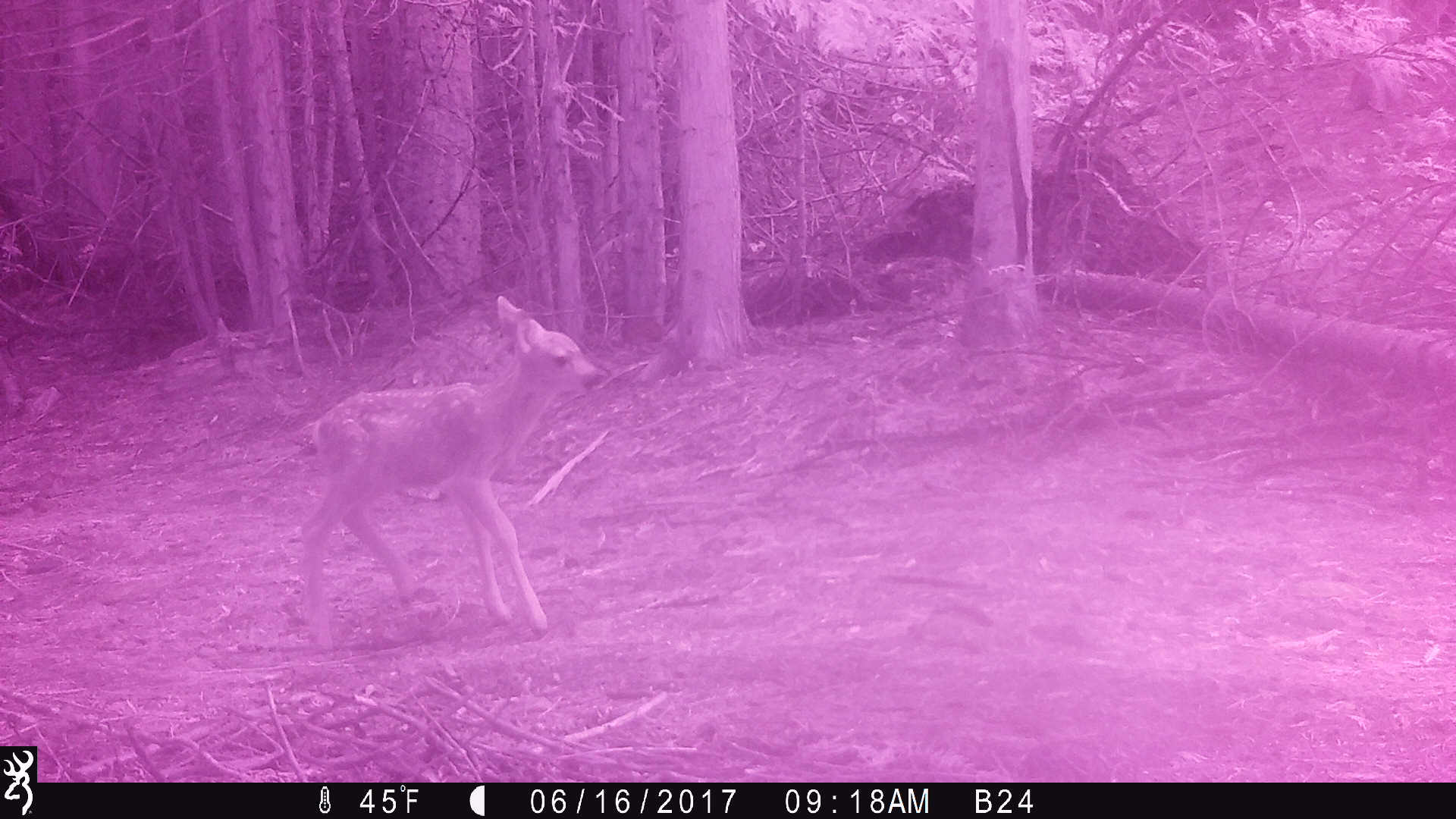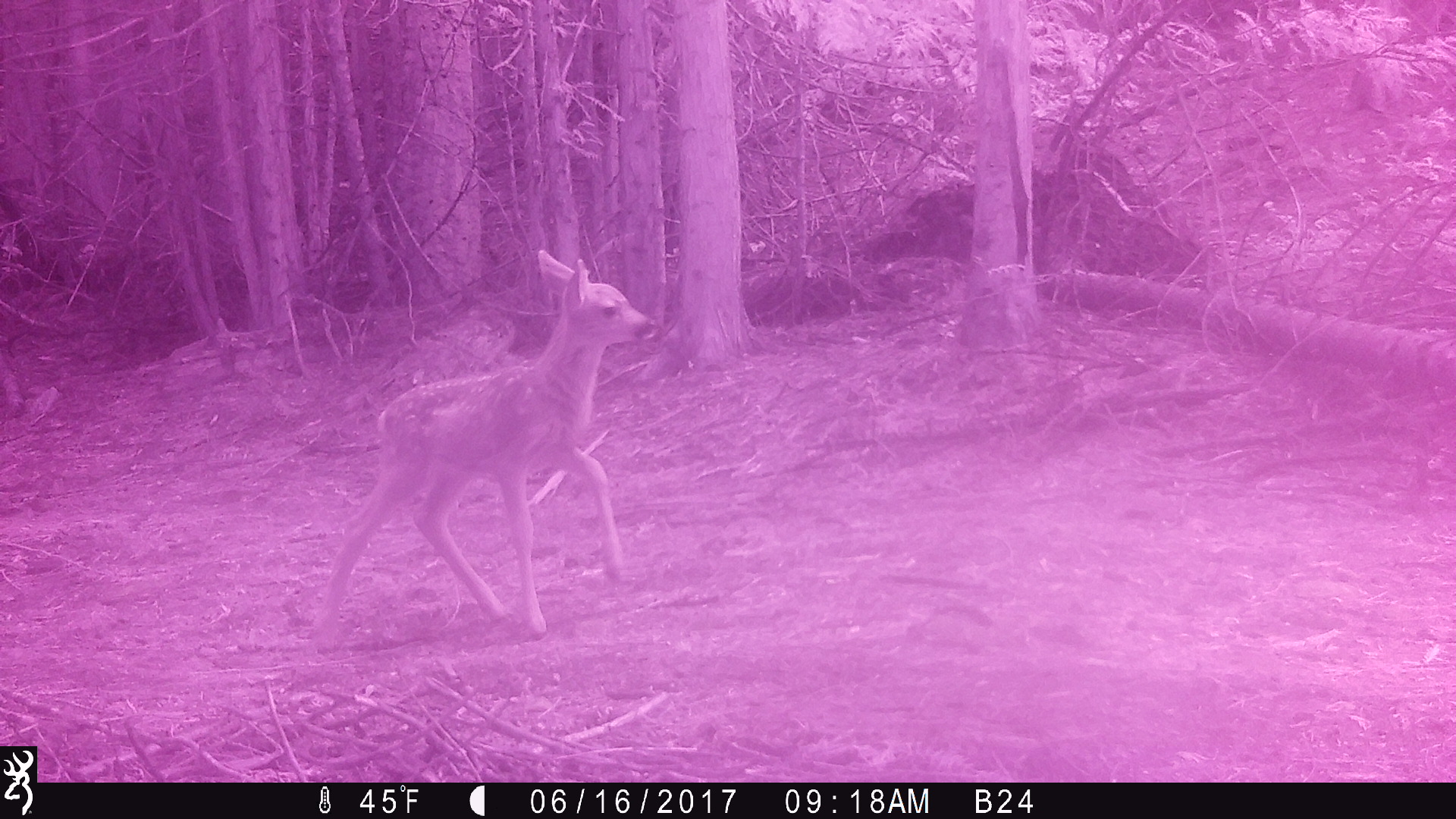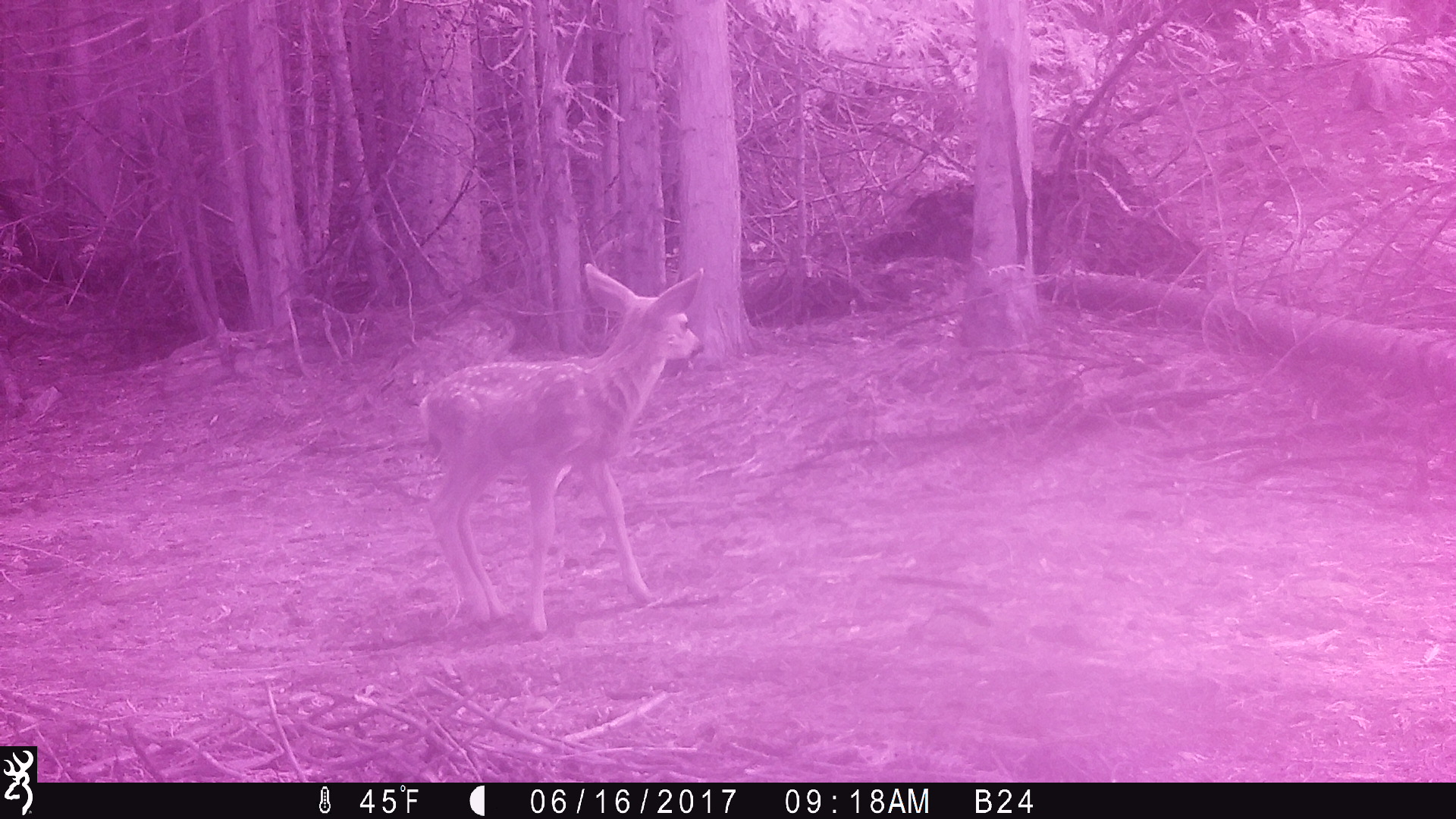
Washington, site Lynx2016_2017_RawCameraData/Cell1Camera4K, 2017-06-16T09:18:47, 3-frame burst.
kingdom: Animalia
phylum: Chordata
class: Mammalia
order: Artiodactyla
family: Cervidae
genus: Odocoileus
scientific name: Odocoileus hemionus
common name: mule deer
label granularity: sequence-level